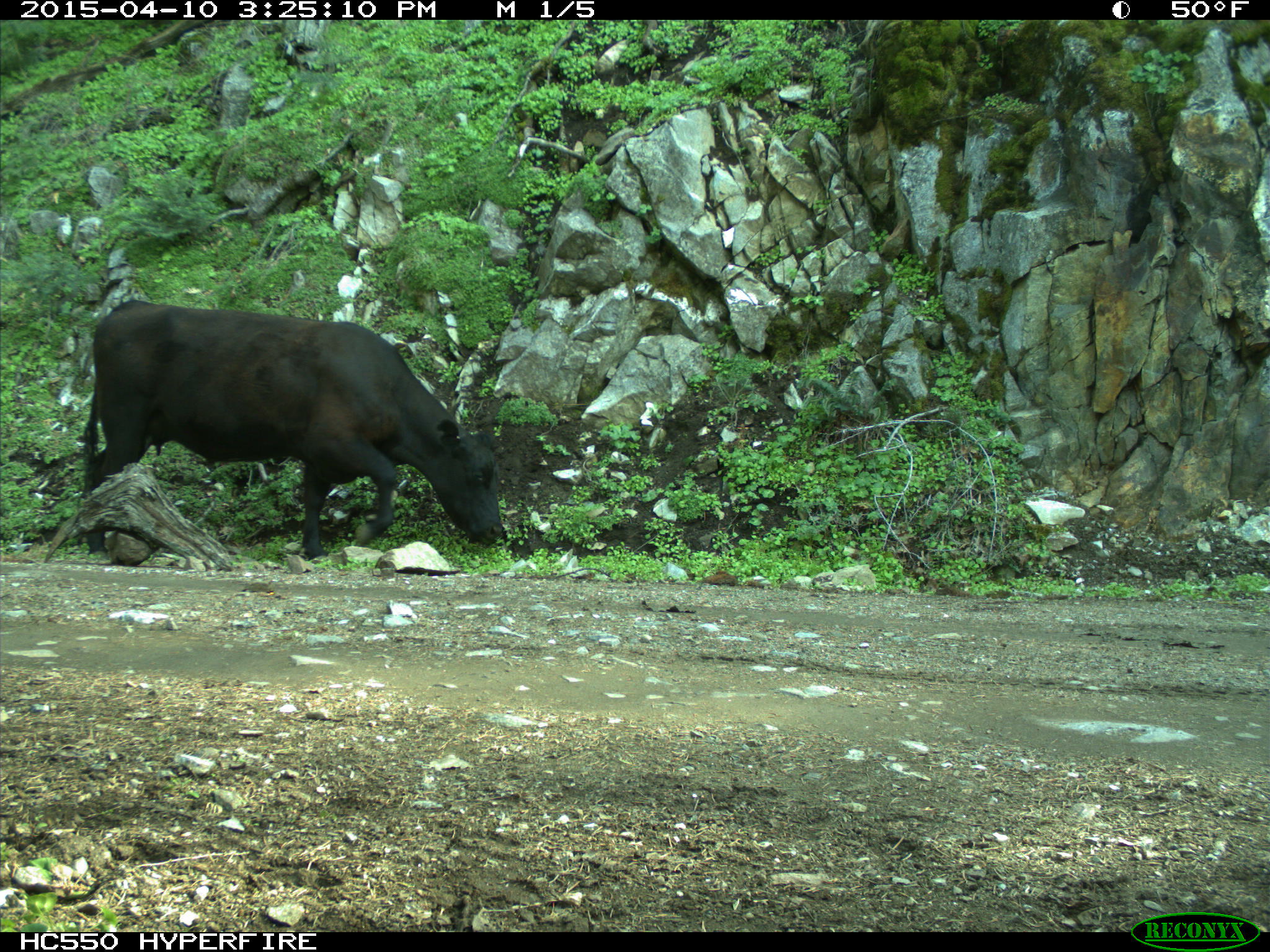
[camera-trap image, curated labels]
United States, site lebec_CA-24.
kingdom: Animalia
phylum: Chordata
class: Mammalia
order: Artiodactyla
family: Bovidae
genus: Bos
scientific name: Bos taurus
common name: domestic cow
Bos taurus (domestic cow).